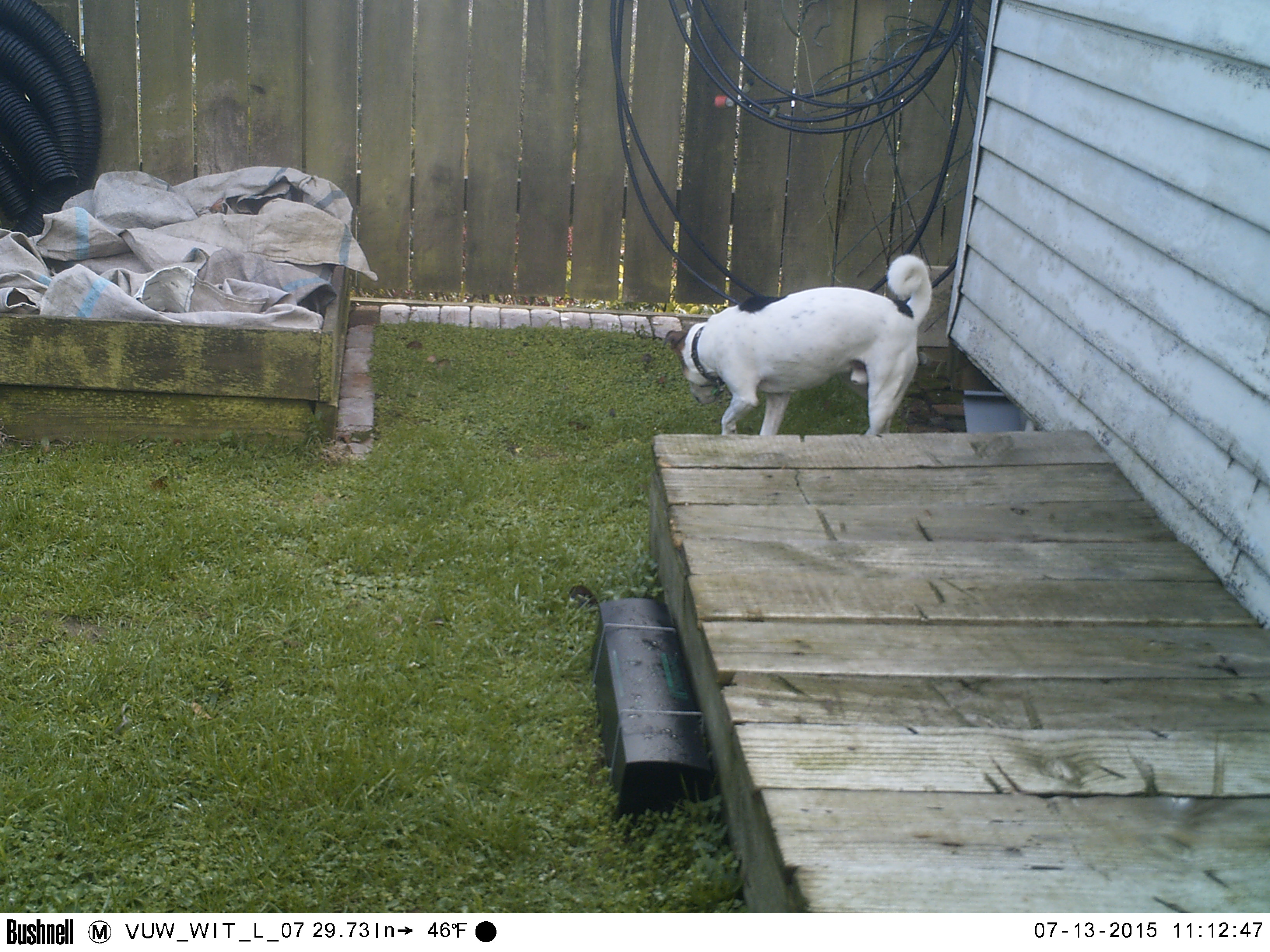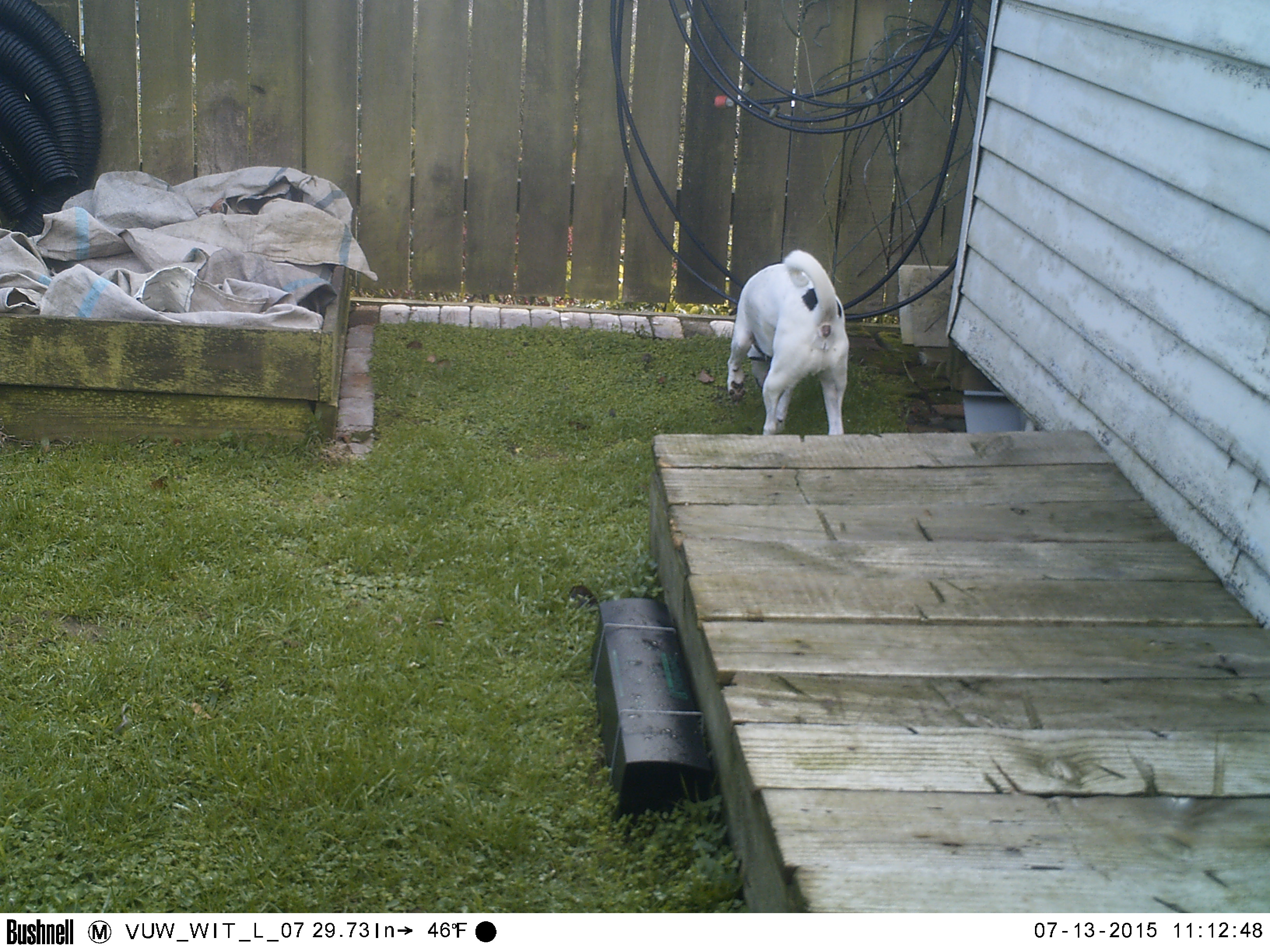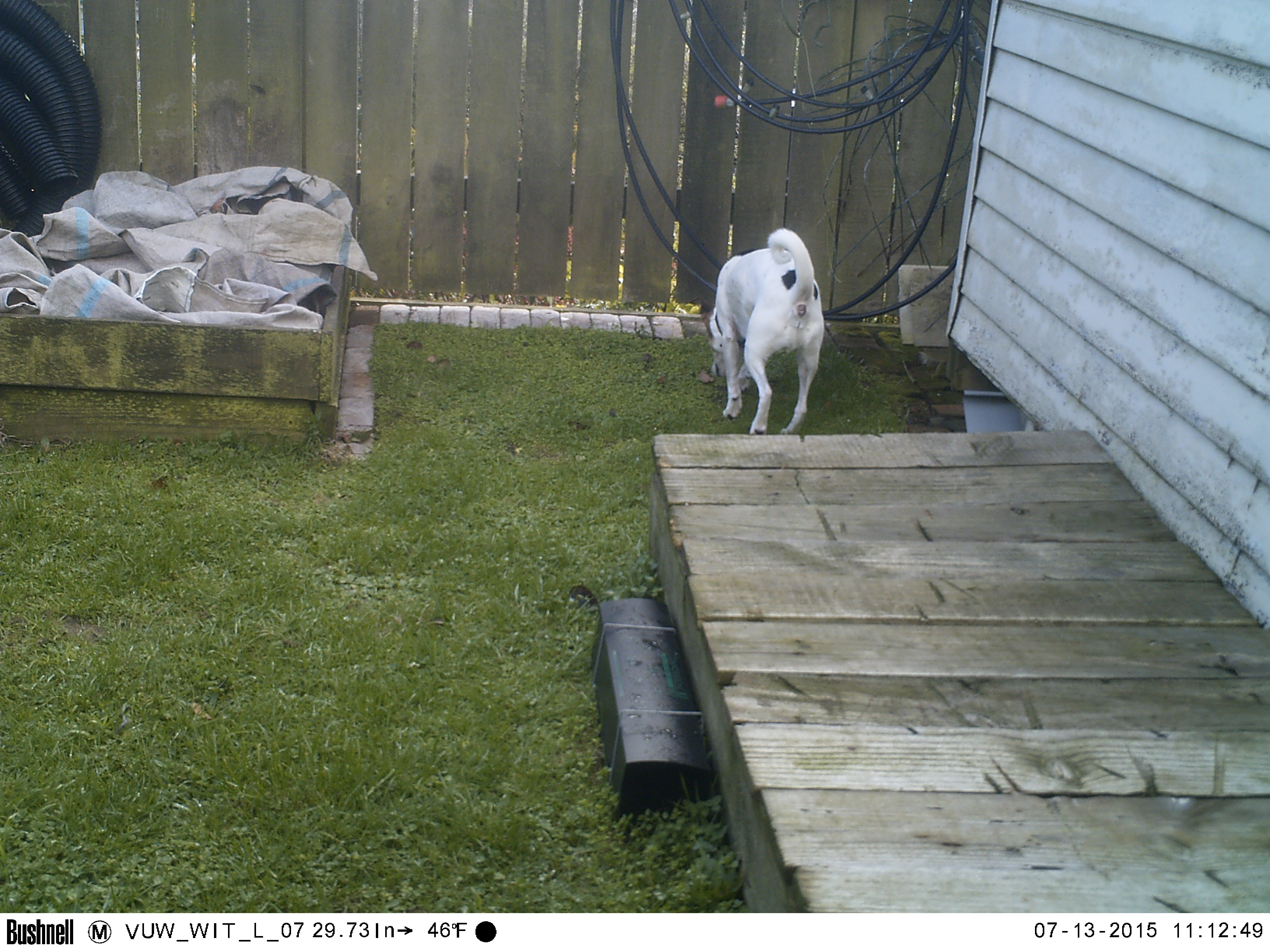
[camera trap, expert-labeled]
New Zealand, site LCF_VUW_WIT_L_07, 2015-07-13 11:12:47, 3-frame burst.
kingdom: Animalia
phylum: Chordata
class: Mammalia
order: Carnivora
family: Canidae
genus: Canis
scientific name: Canis familiaris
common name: domestic dog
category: dog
Dog (domestic dog) (Canis familiaris).